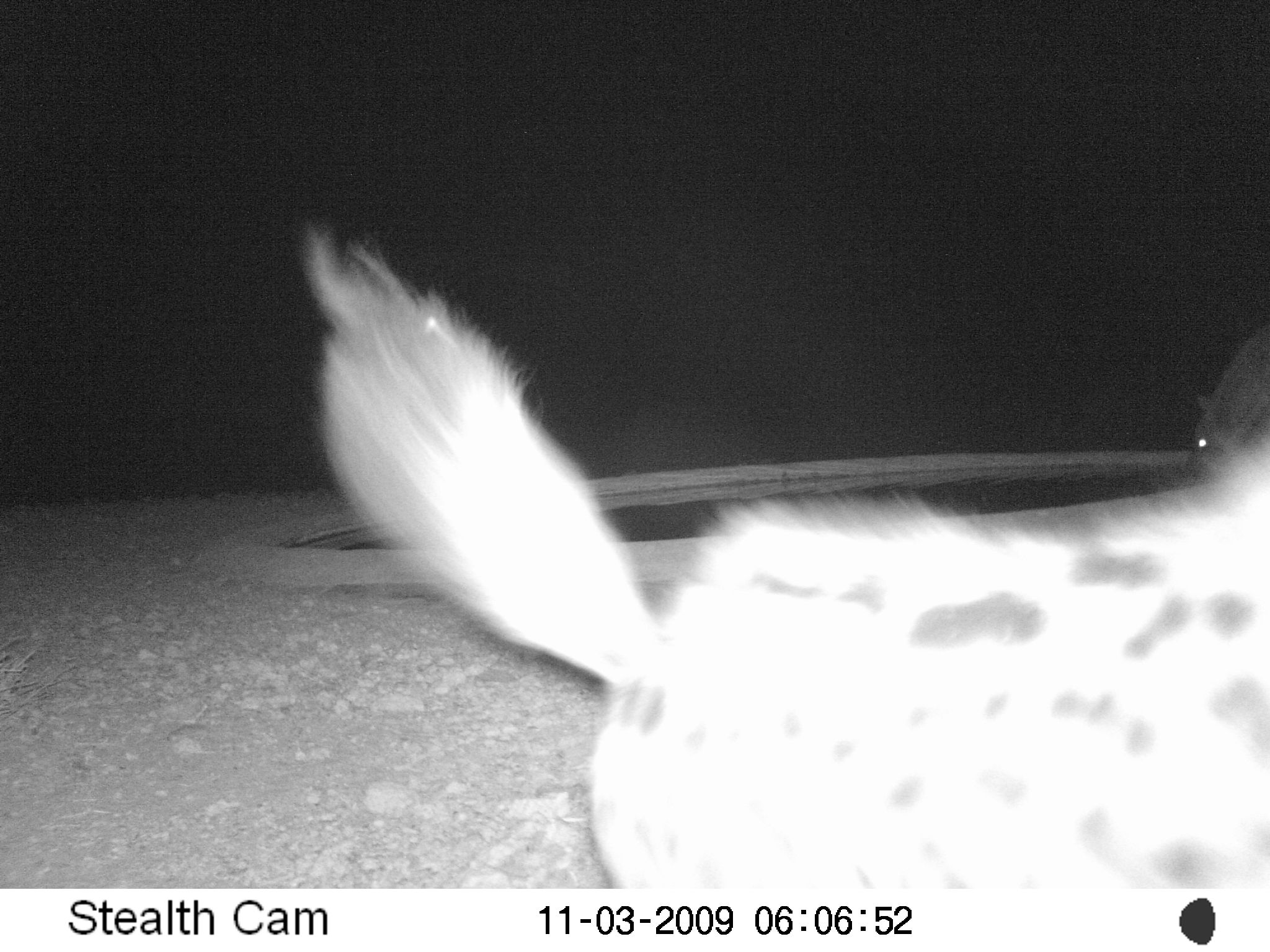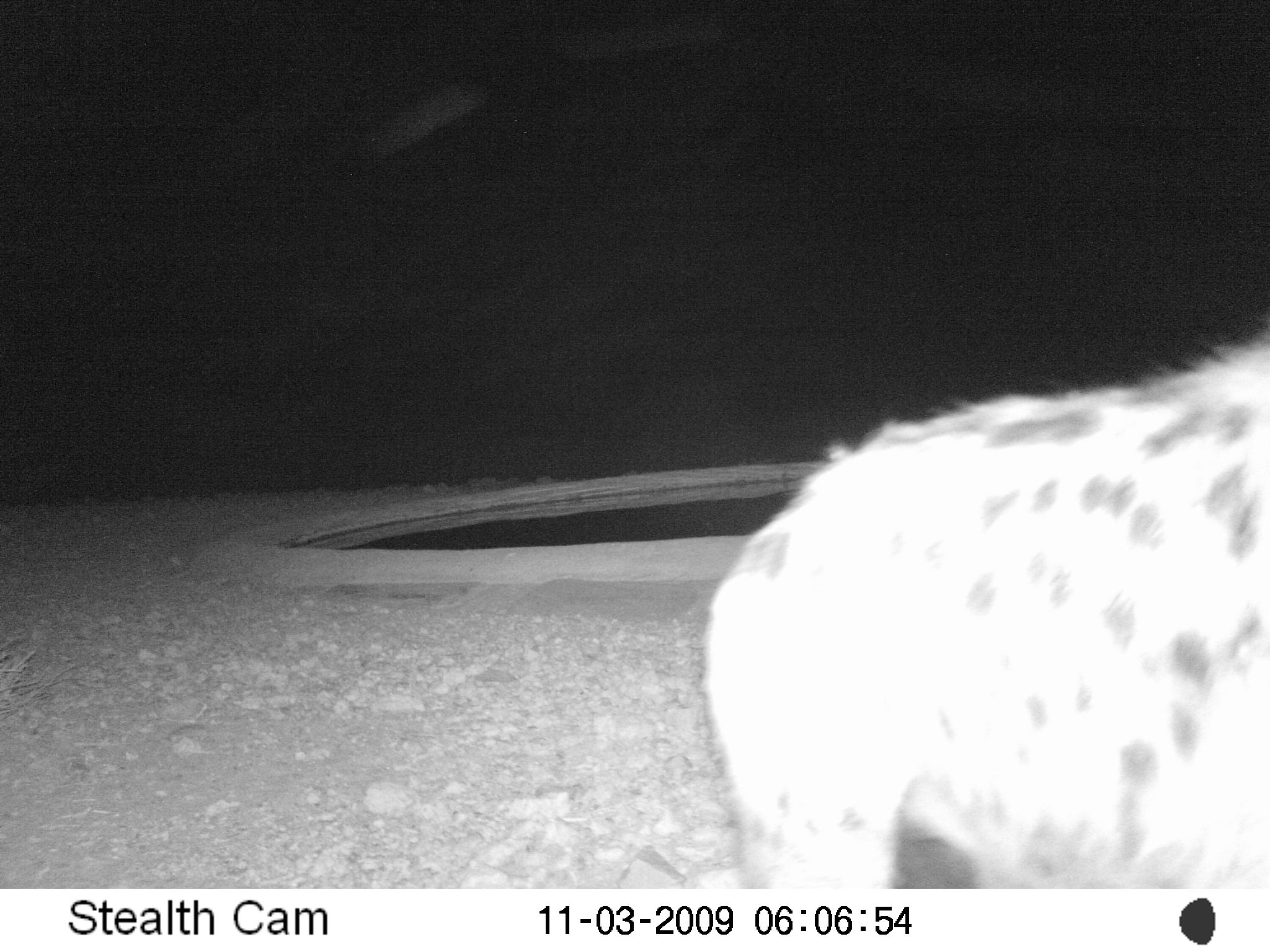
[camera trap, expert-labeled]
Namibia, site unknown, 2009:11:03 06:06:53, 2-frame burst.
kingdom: Animalia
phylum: Chordata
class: Mammalia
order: Carnivora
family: Hyaenidae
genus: Crocuta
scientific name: Crocuta crocuta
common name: spotted hyena